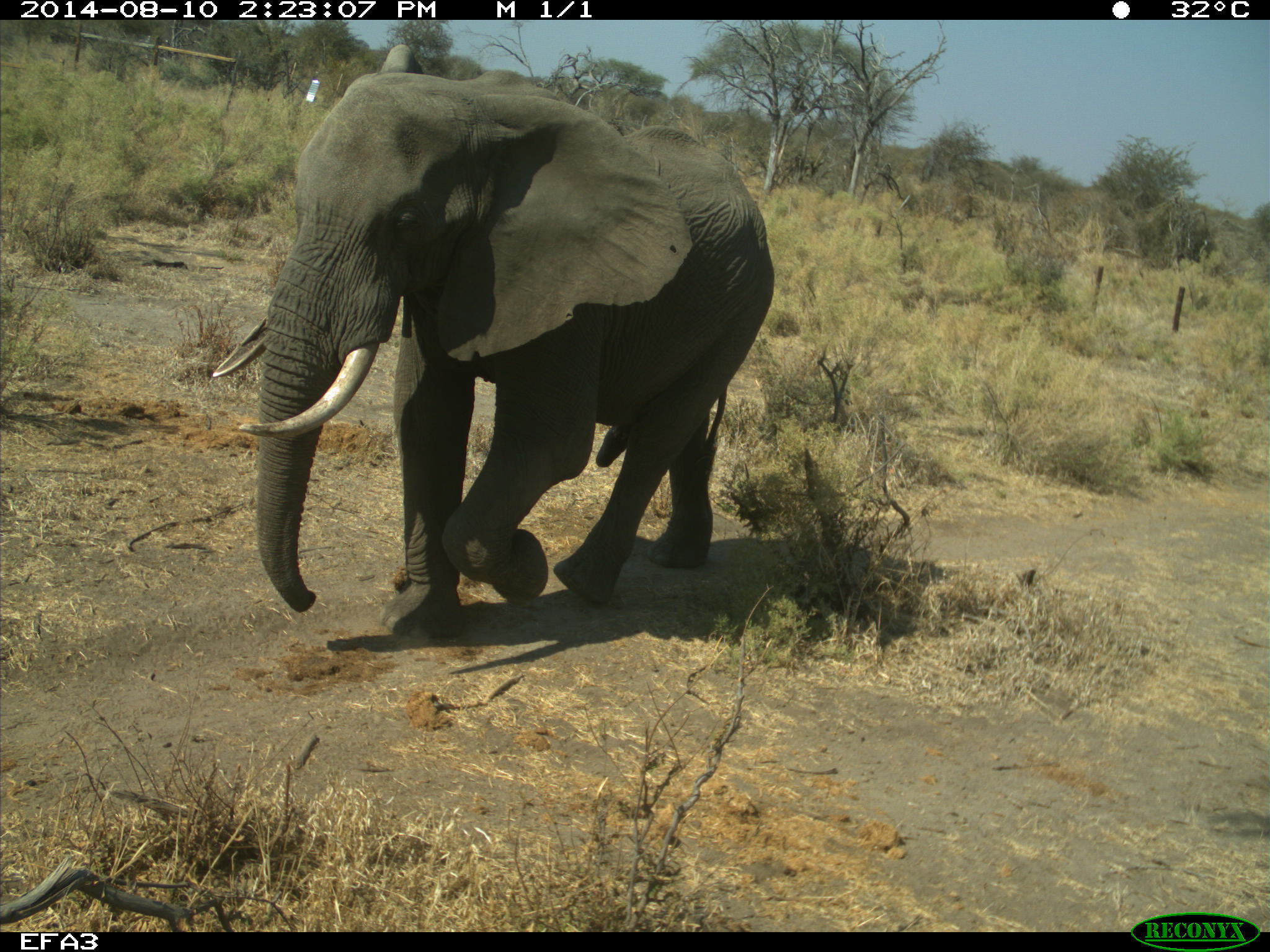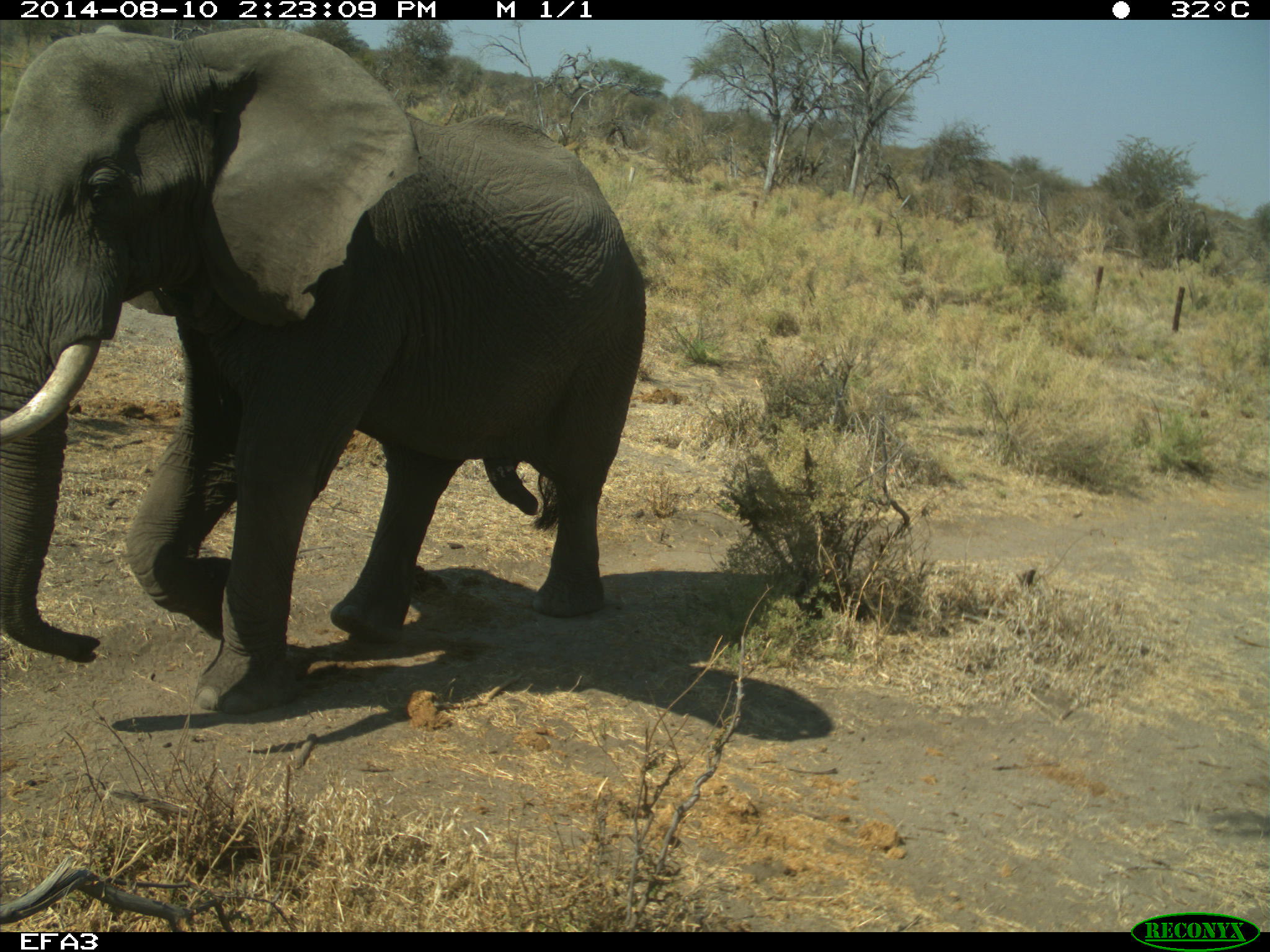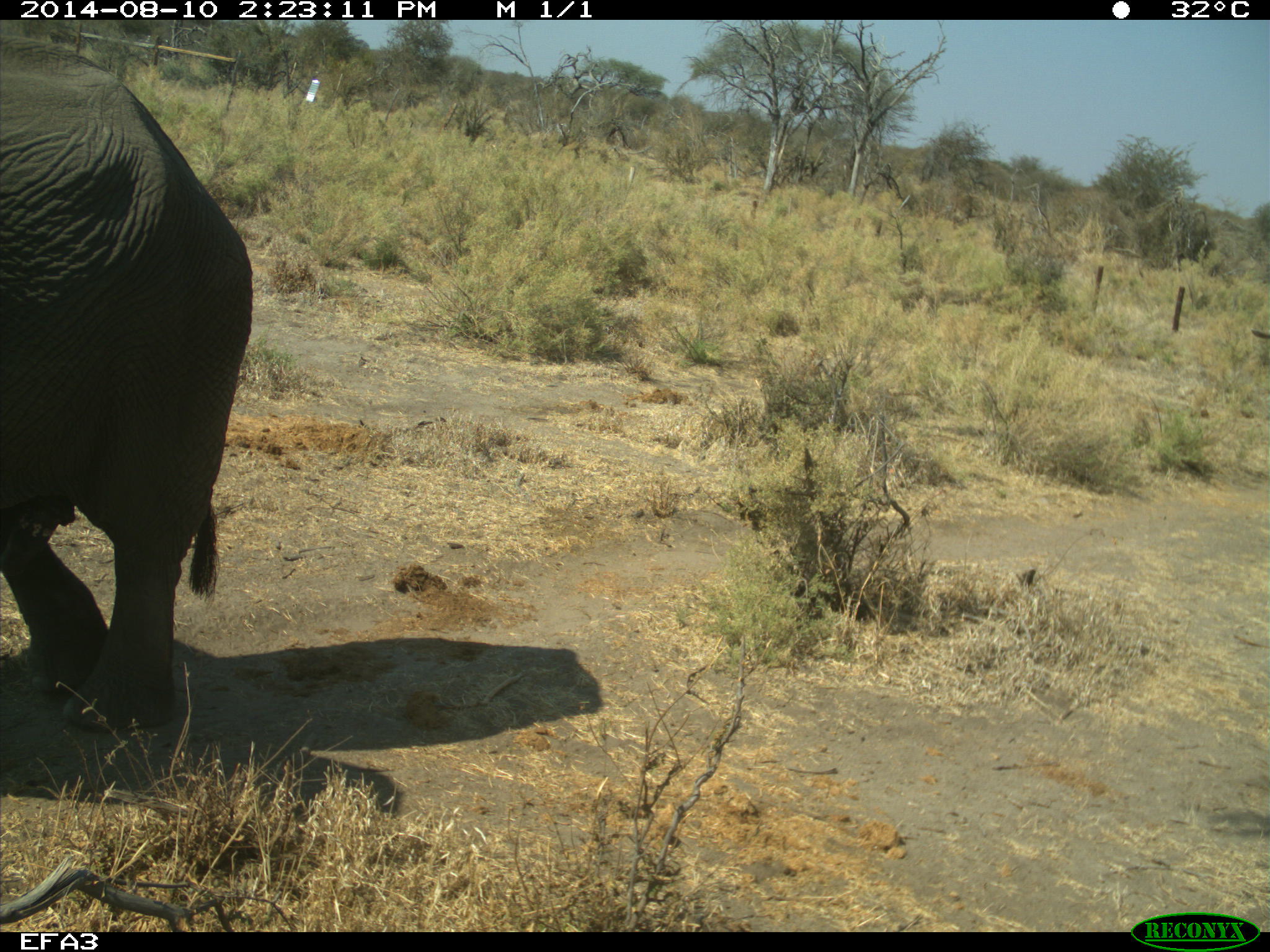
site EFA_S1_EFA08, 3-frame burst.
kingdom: Animalia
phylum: Chordata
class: Mammalia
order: Proboscidea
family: Elephantidae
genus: Loxodonta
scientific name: Loxodonta africana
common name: african bush elephant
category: elephant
Elephant (african bush elephant) (Loxodonta africana), count 2. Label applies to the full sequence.